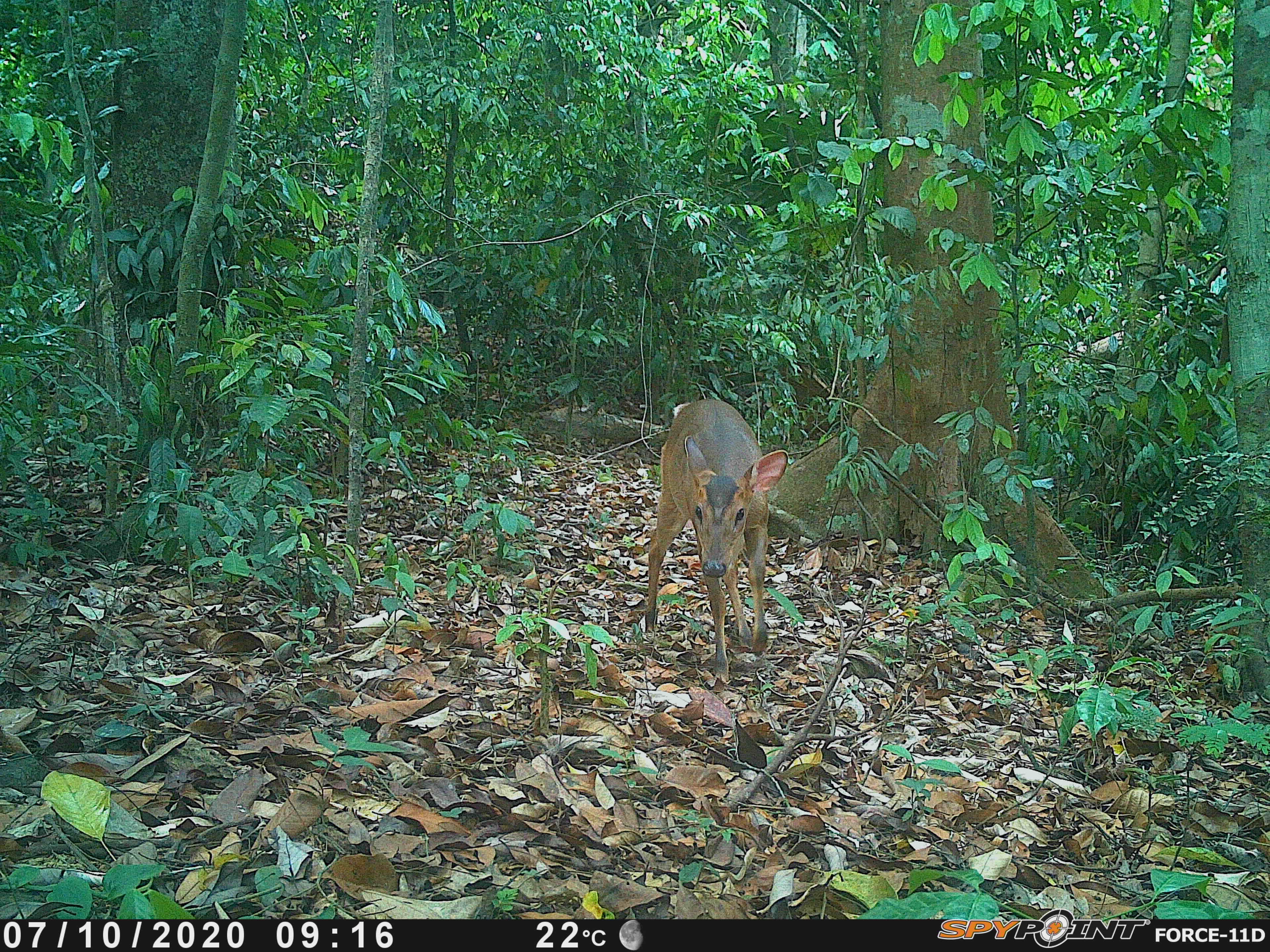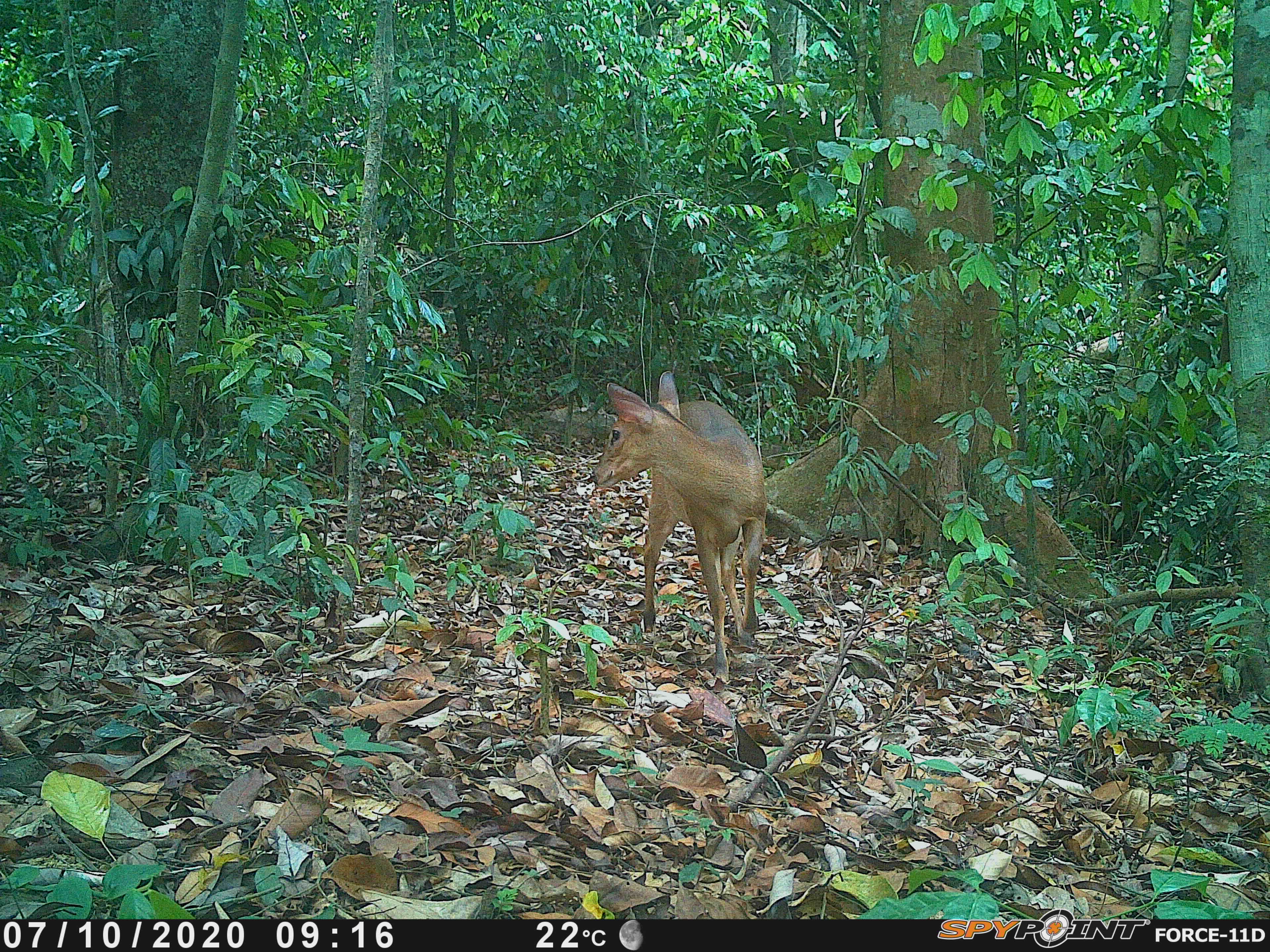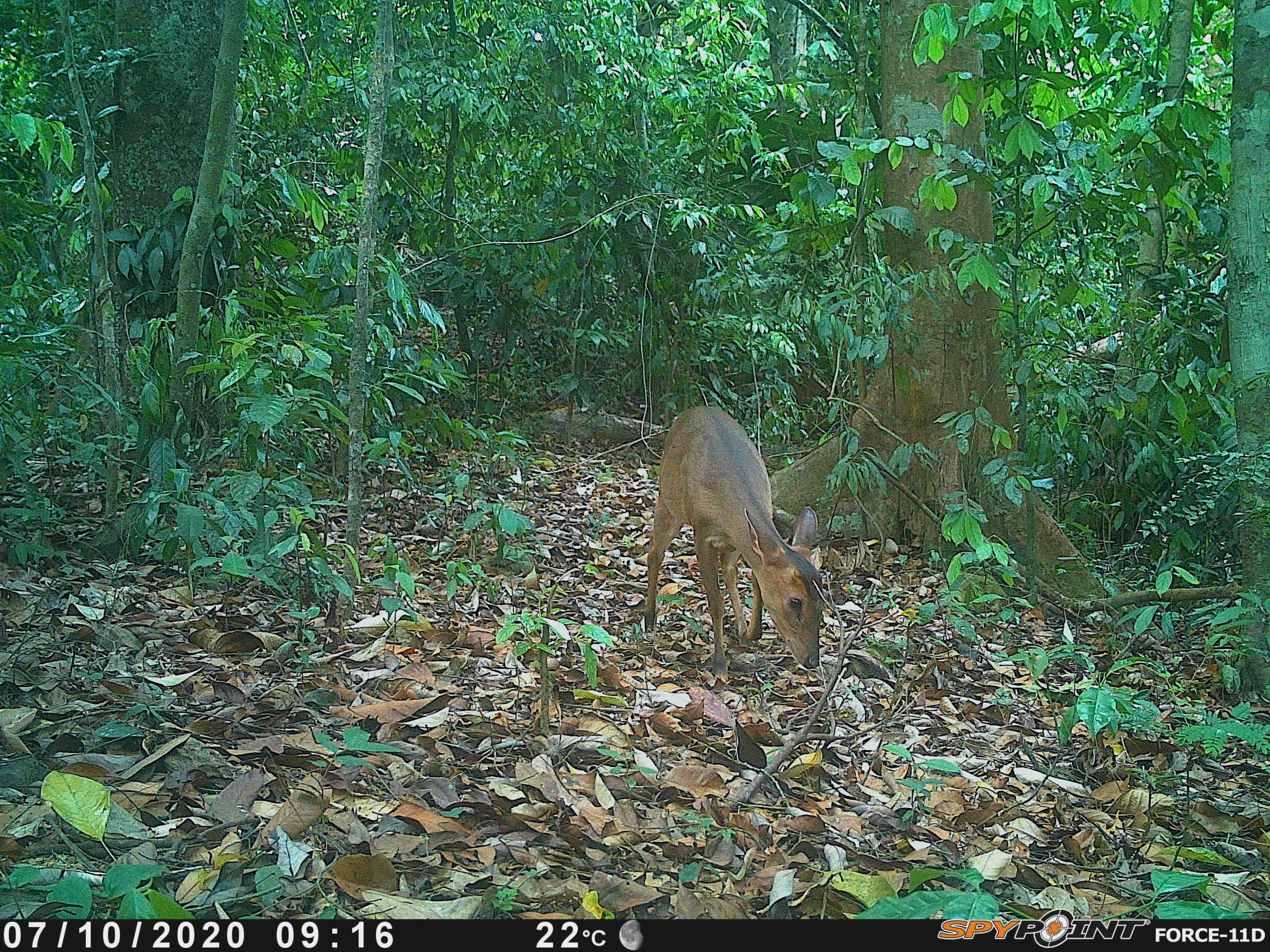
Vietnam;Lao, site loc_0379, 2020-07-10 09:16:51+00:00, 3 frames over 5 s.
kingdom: Animalia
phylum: Chordata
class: Mammalia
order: Artiodactyla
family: Cervidae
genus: Muntiacus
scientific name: Muntiacus vuquangensis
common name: large-antlered muntjac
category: large antlered muntjac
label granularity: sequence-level